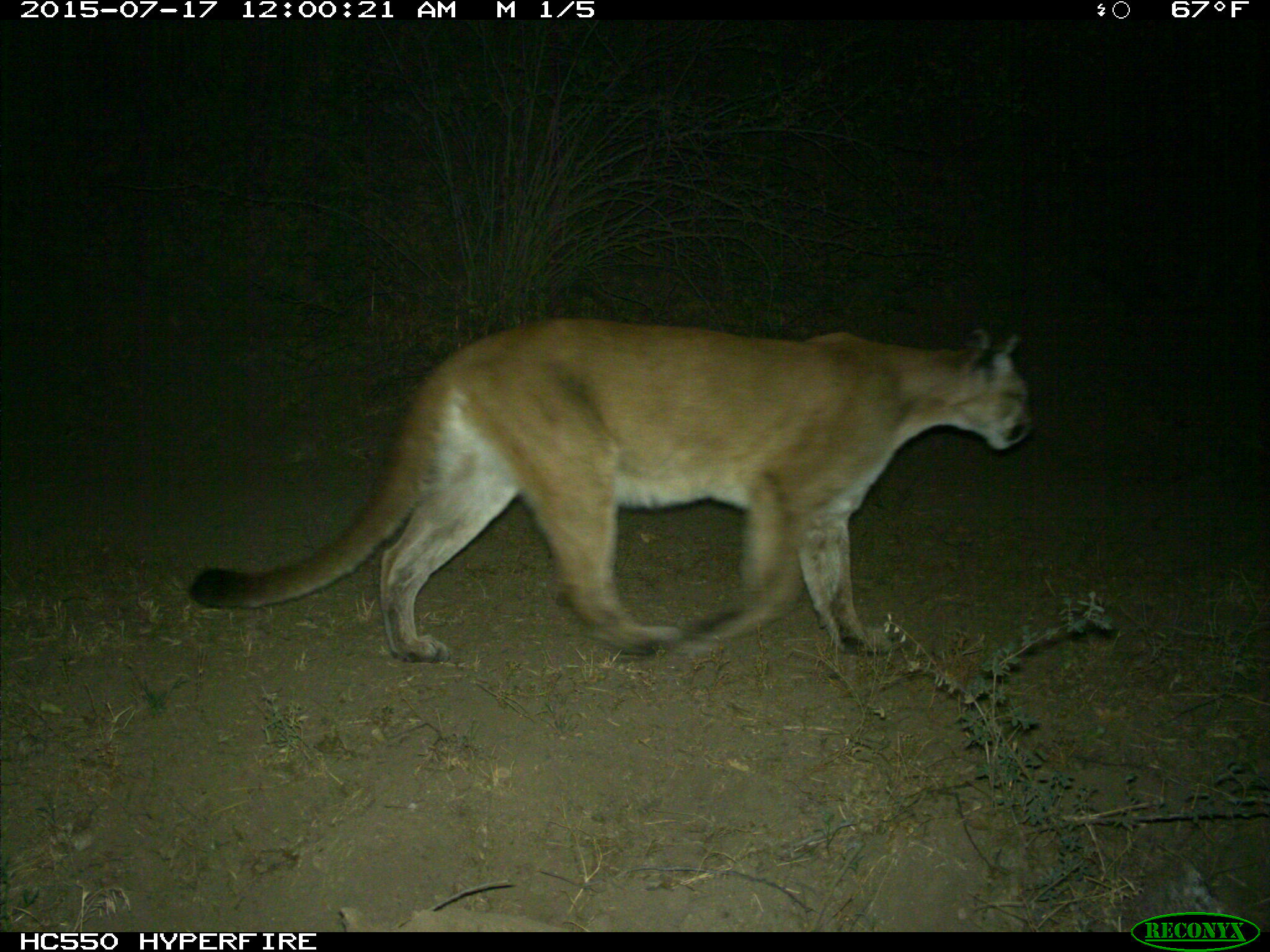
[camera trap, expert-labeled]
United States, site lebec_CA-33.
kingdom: Animalia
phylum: Chordata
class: Mammalia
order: Carnivora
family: Felidae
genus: Puma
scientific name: Puma concolor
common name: mountain lion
Puma concolor (mountain lion).